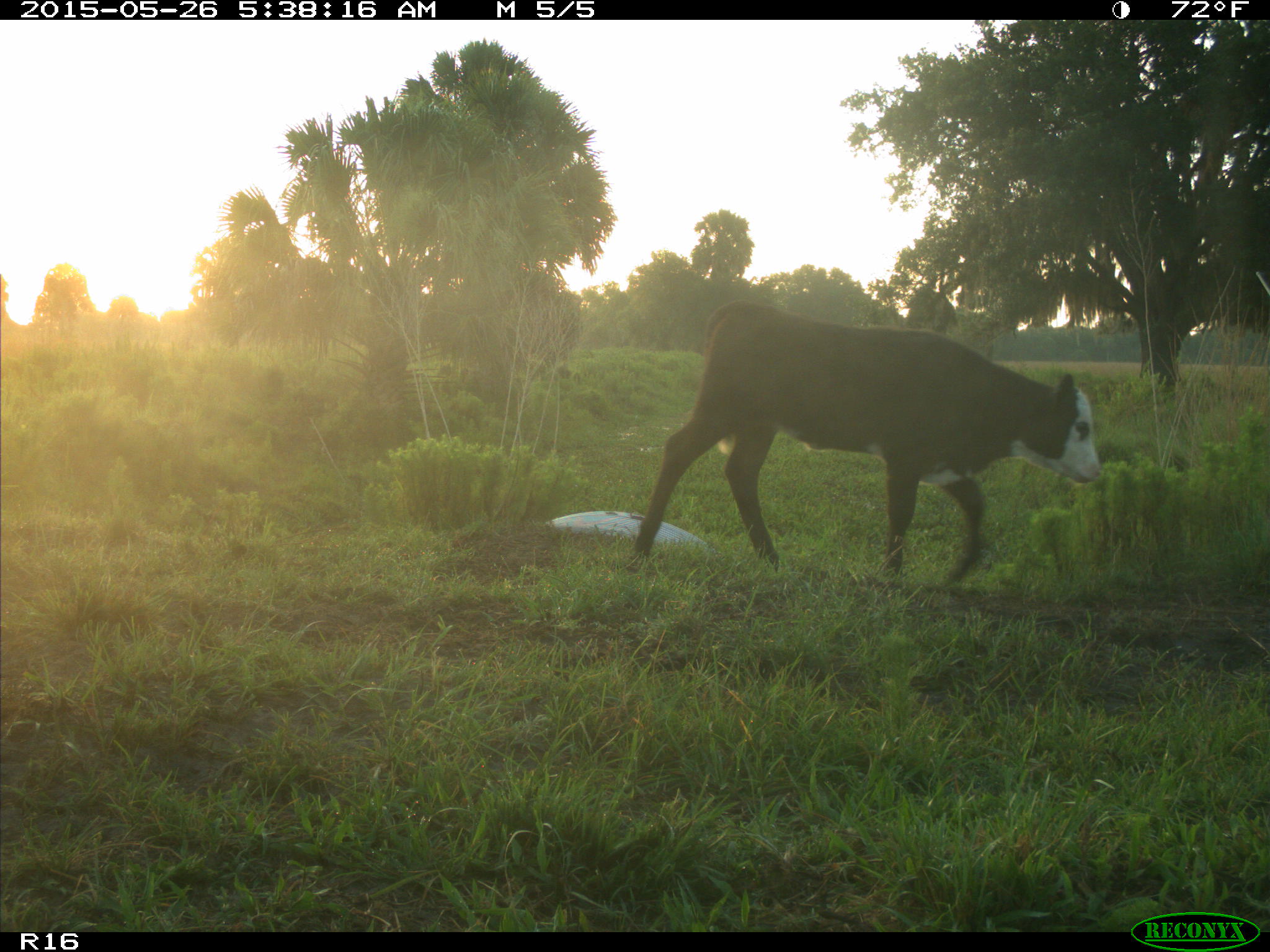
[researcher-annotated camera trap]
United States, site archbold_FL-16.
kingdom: Animalia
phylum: Chordata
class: Mammalia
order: Artiodactyla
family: Bovidae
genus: Bos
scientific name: Bos taurus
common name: domestic cow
Bos taurus (domestic cow).